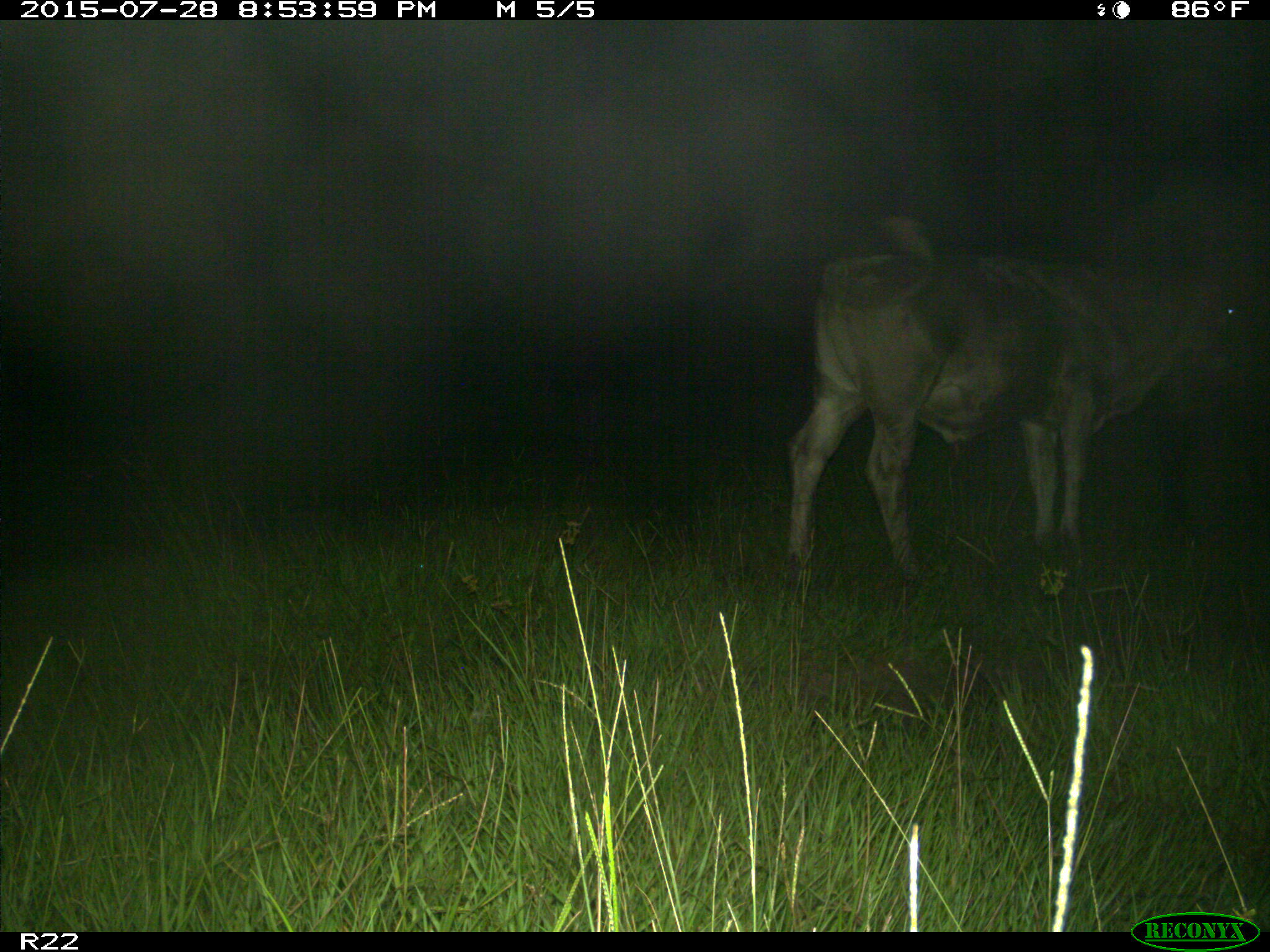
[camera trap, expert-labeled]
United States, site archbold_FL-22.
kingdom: Animalia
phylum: Chordata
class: Mammalia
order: Artiodactyla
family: Bovidae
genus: Bos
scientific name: Bos taurus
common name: domestic cow